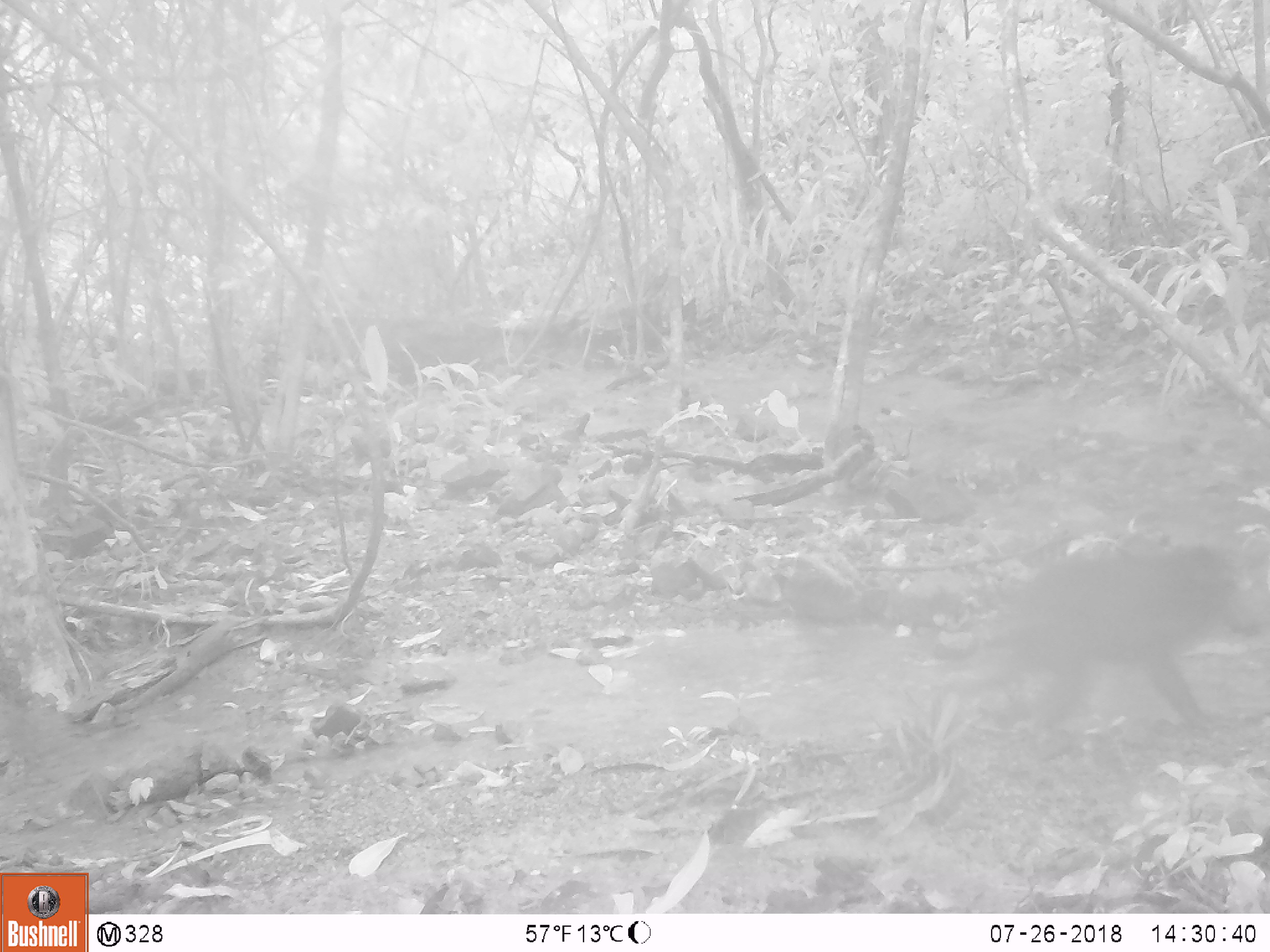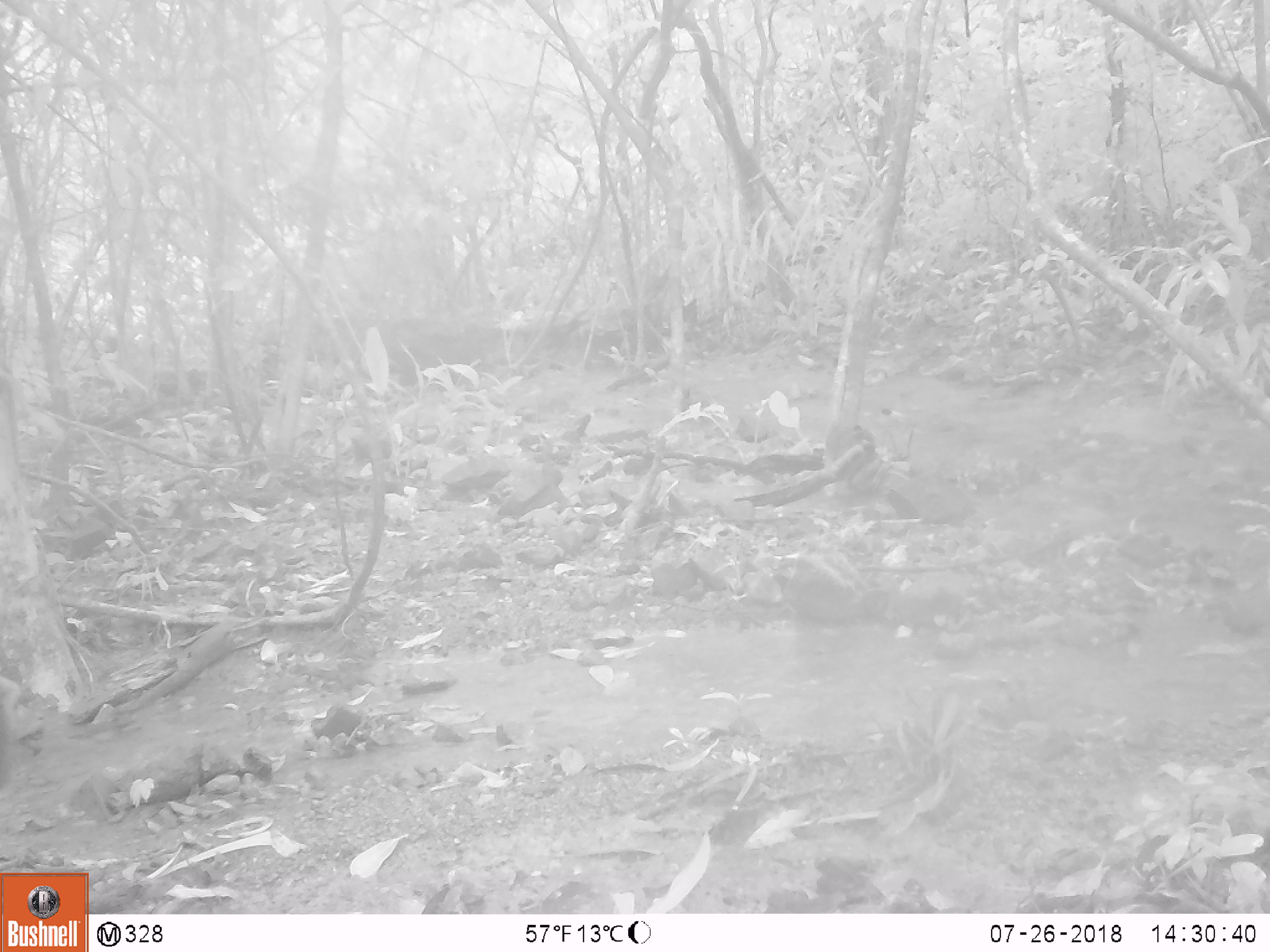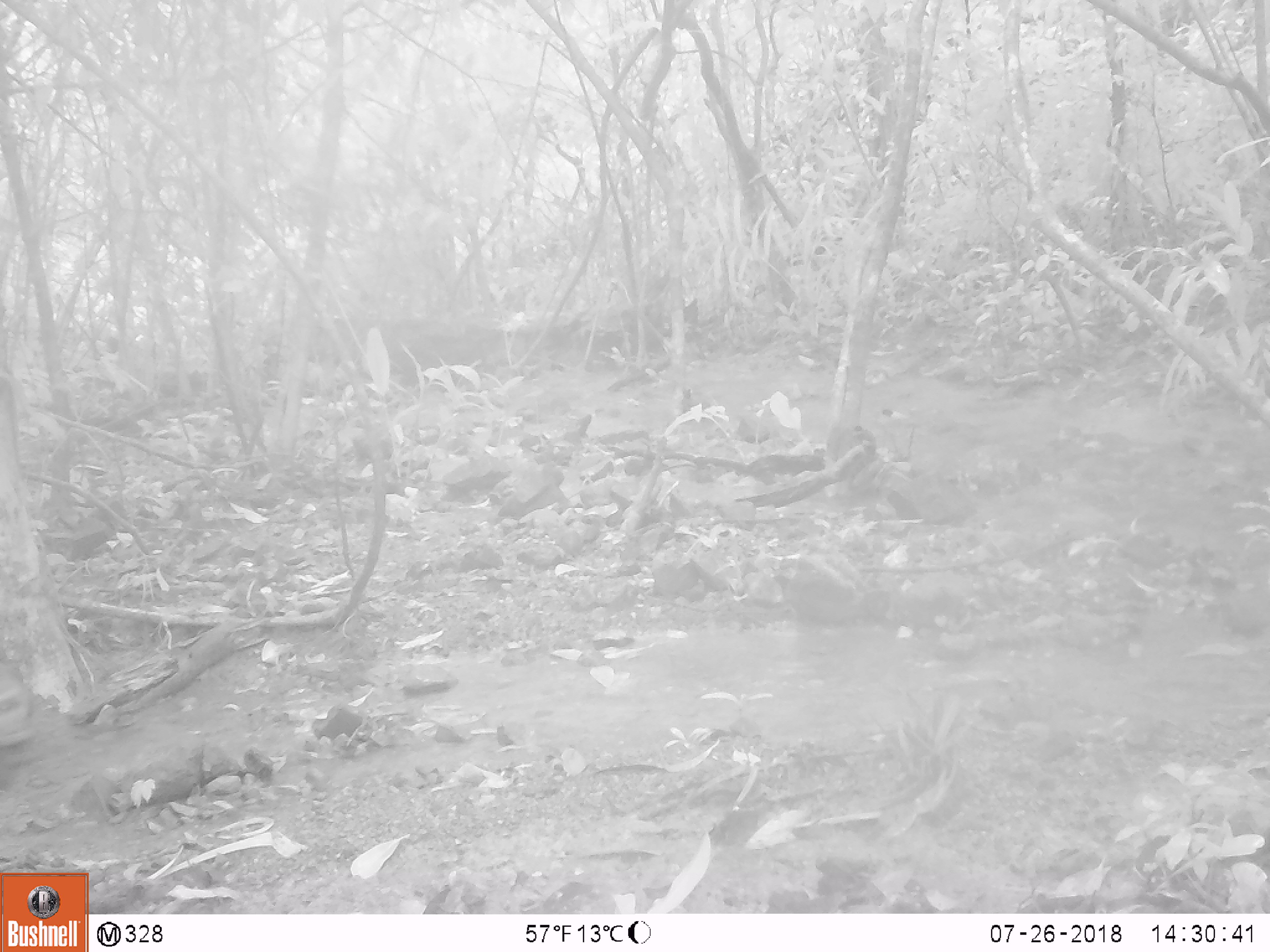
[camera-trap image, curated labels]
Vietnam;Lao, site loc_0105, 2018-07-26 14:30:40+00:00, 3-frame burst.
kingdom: Animalia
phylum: Chordata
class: Mammalia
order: Primates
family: Cercopithecidae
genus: Macaca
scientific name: Macaca arctoides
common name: stump-tailed macaque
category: stump tailed macaque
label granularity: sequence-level